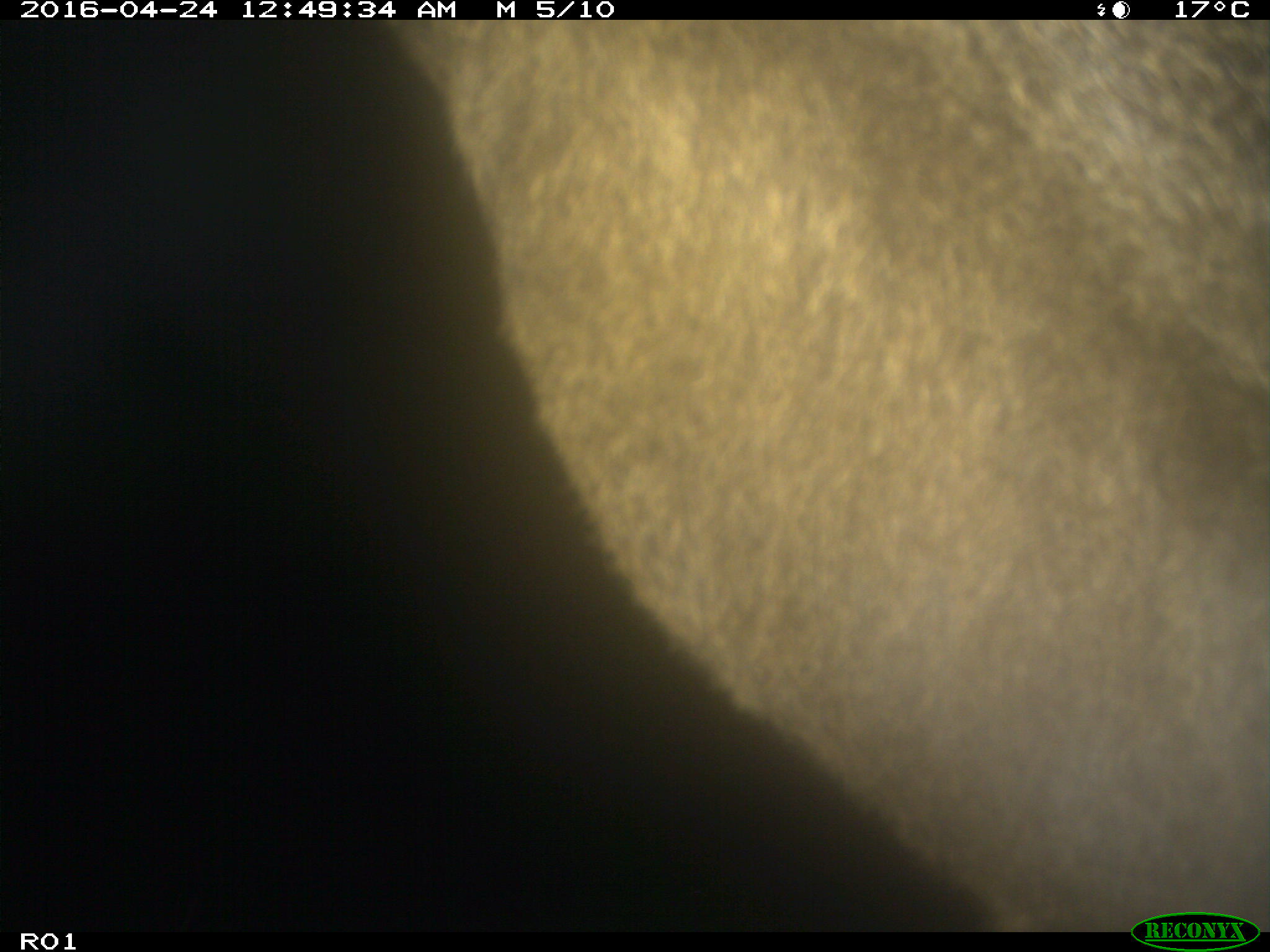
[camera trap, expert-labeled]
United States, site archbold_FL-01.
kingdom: Animalia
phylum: Chordata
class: Mammalia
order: Artiodactyla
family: Bovidae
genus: Bos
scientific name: Bos taurus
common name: domestic cow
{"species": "Bos taurus (domestic cow)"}